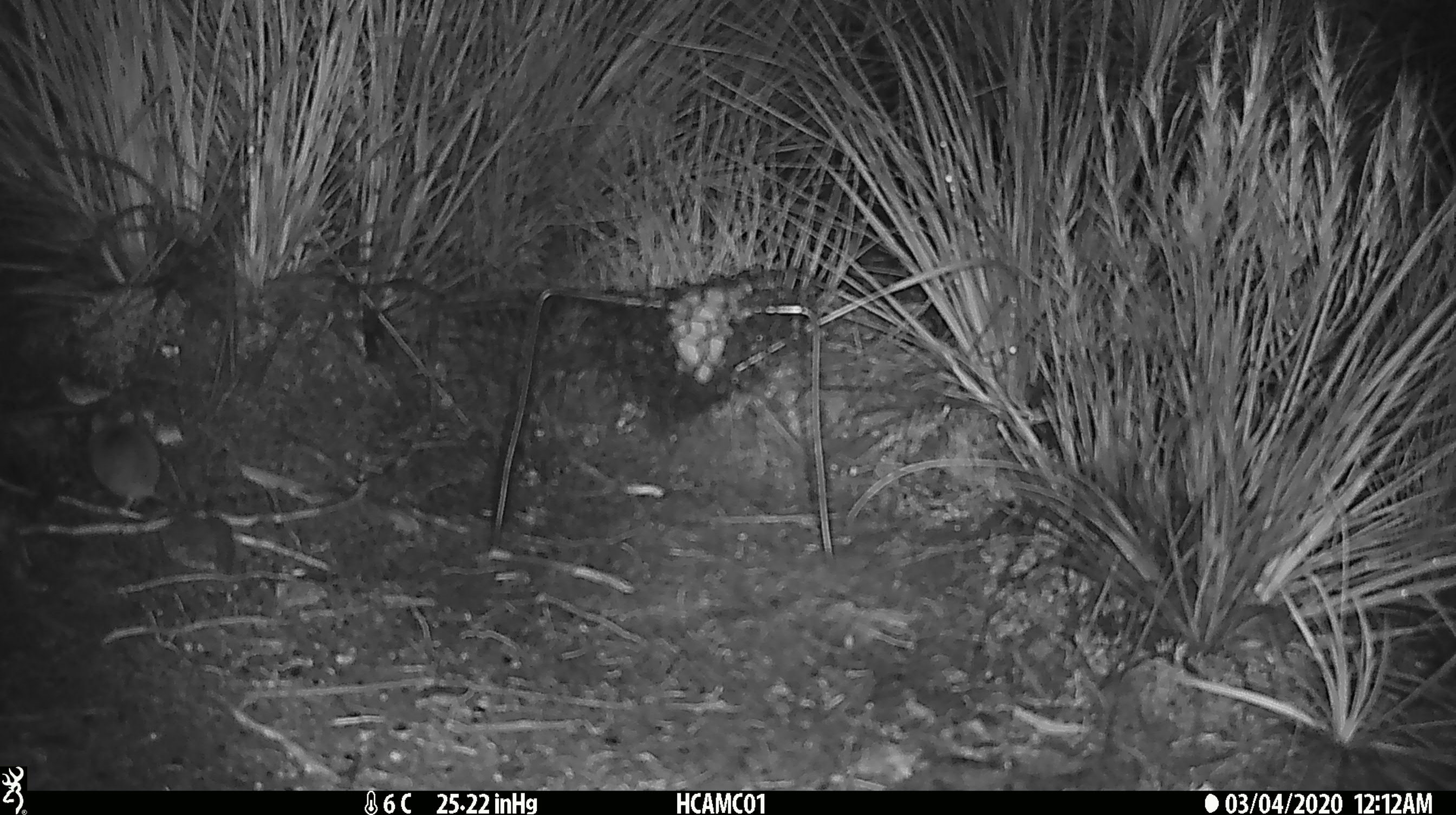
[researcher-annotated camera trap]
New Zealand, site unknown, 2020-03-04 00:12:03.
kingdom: Animalia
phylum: Chordata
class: Mammalia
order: Rodentia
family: Muridae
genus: Mus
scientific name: Mus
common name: mouse